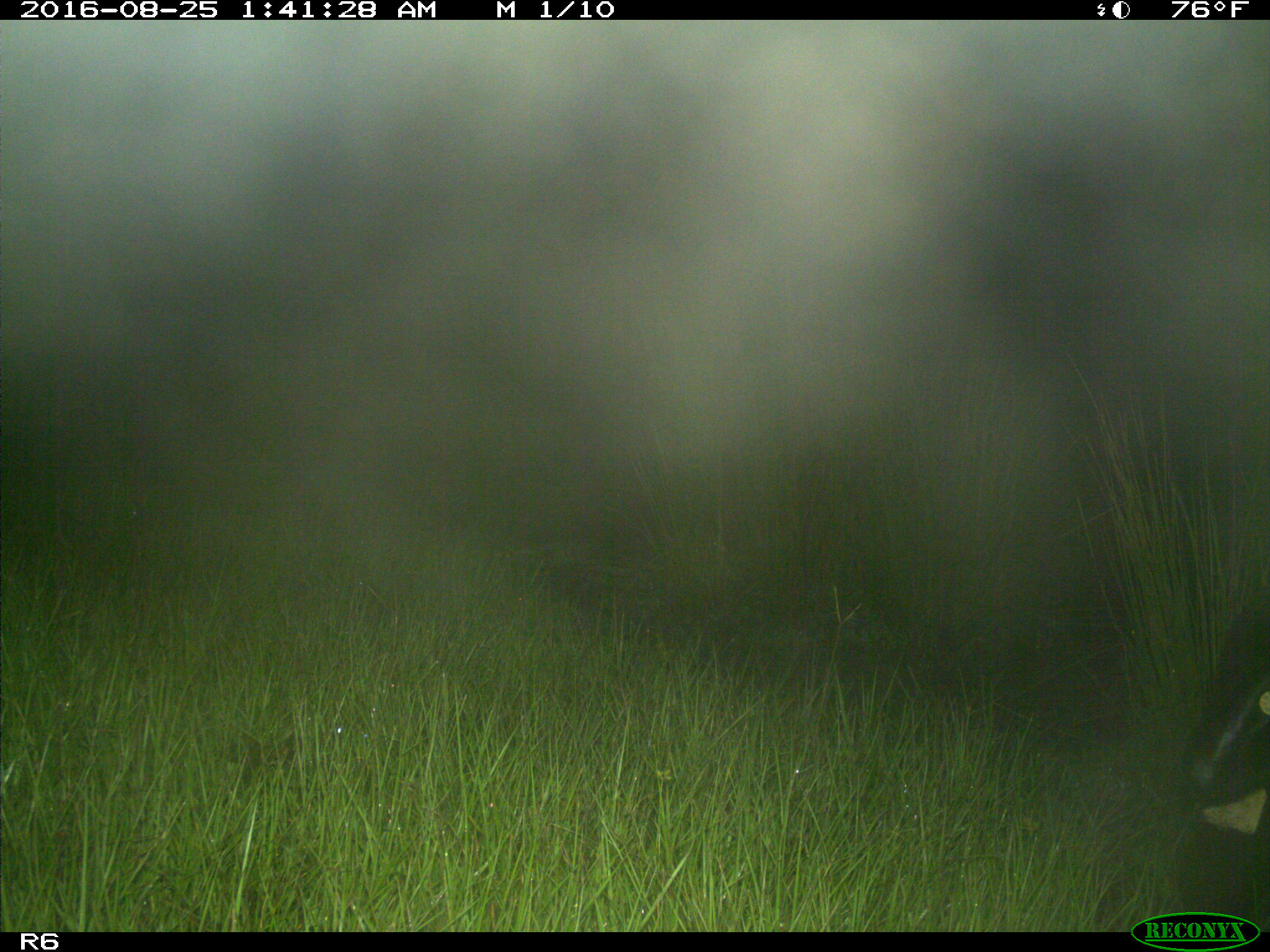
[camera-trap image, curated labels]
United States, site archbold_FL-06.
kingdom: Animalia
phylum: Chordata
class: Mammalia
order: Artiodactyla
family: Bovidae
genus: Bos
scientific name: Bos taurus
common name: domestic cow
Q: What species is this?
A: Bos taurus (domestic cow).